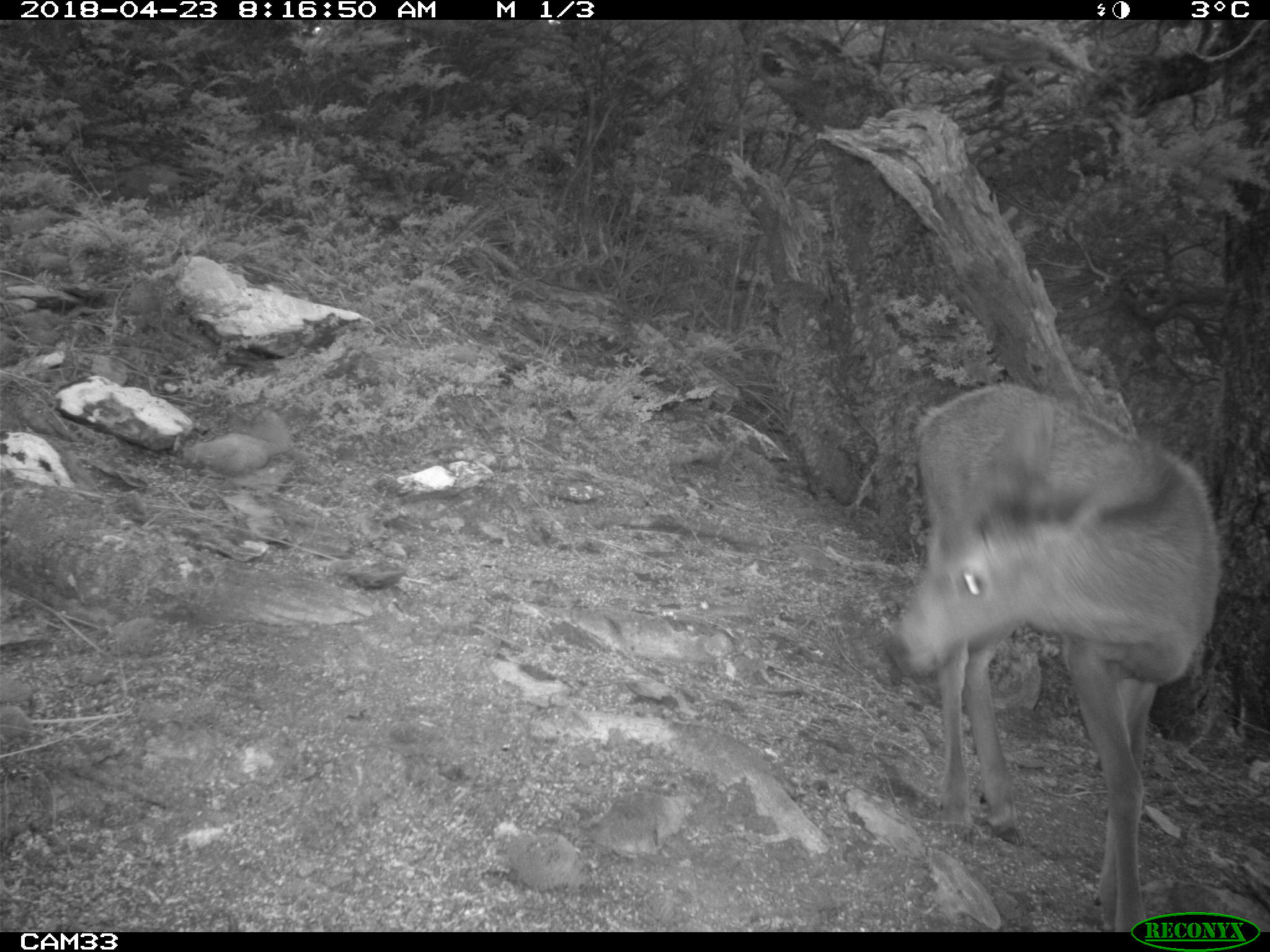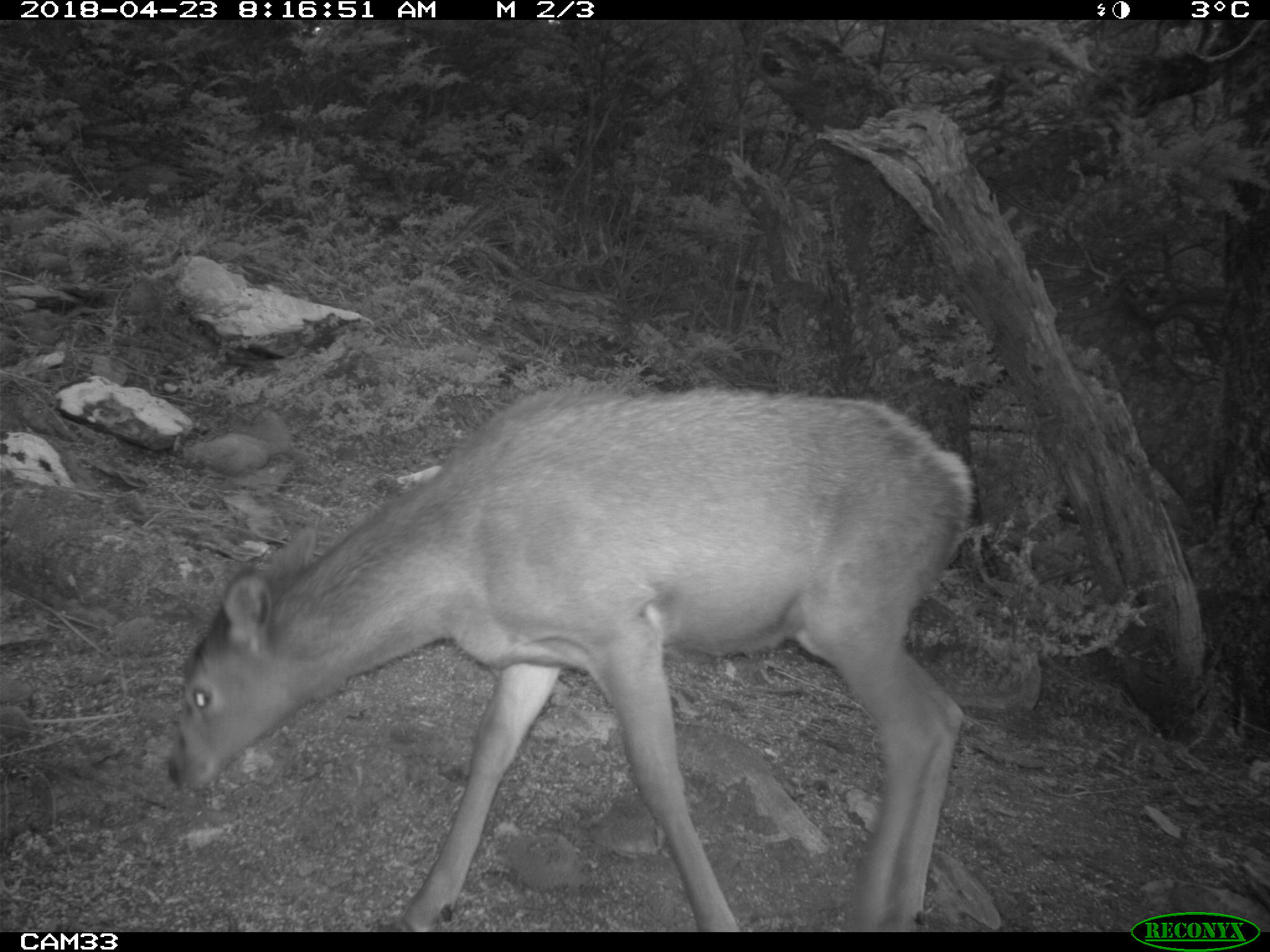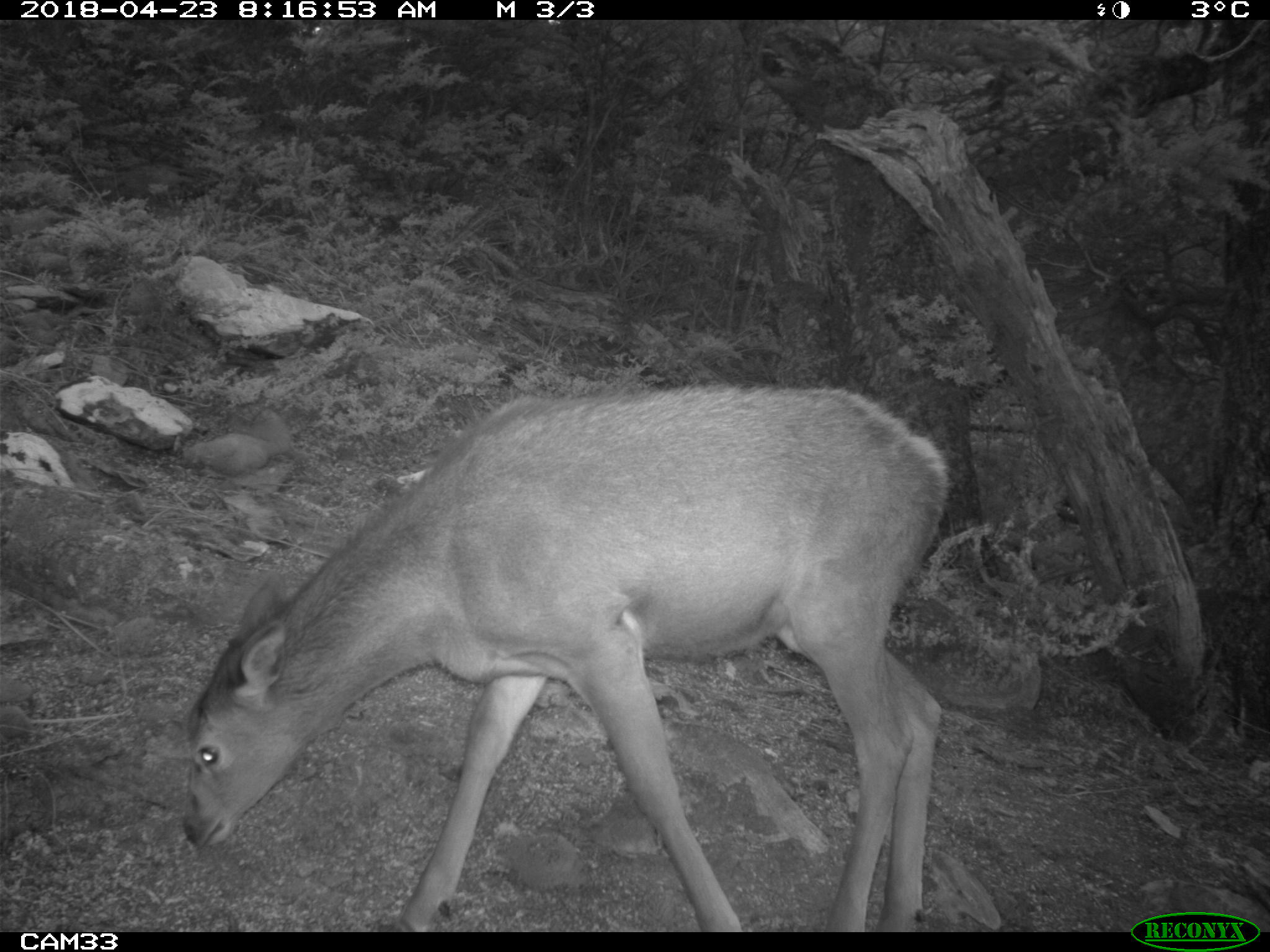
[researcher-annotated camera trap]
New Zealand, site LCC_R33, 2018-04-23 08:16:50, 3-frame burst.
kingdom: Animalia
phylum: Chordata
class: Mammalia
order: Artiodactyla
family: Cervidae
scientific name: Cervidae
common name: deer